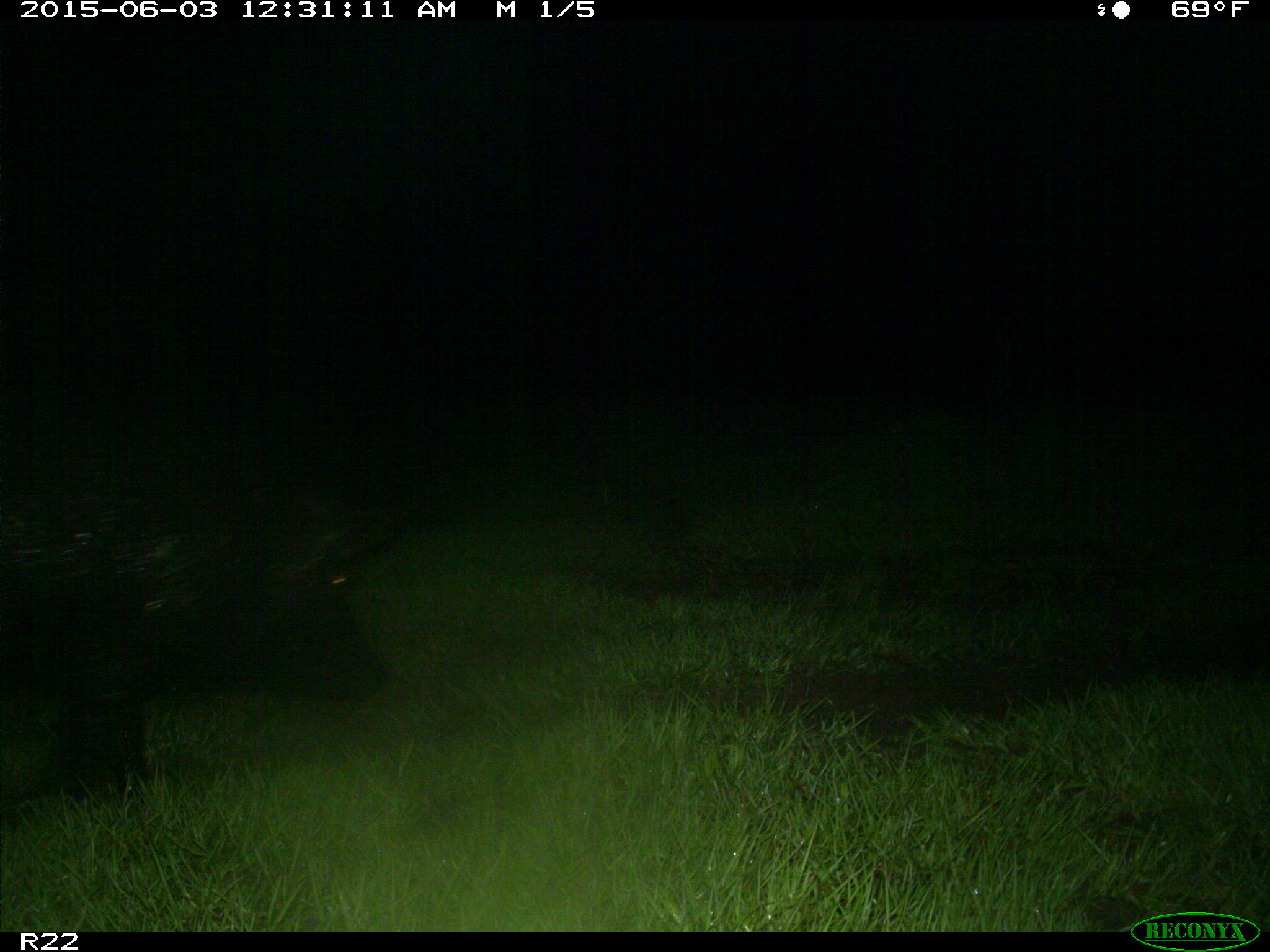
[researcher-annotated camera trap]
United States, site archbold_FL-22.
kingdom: Animalia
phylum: Chordata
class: Mammalia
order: Artiodactyla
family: Bovidae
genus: Bos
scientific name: Bos taurus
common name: domestic cow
Bos taurus (domestic cow).